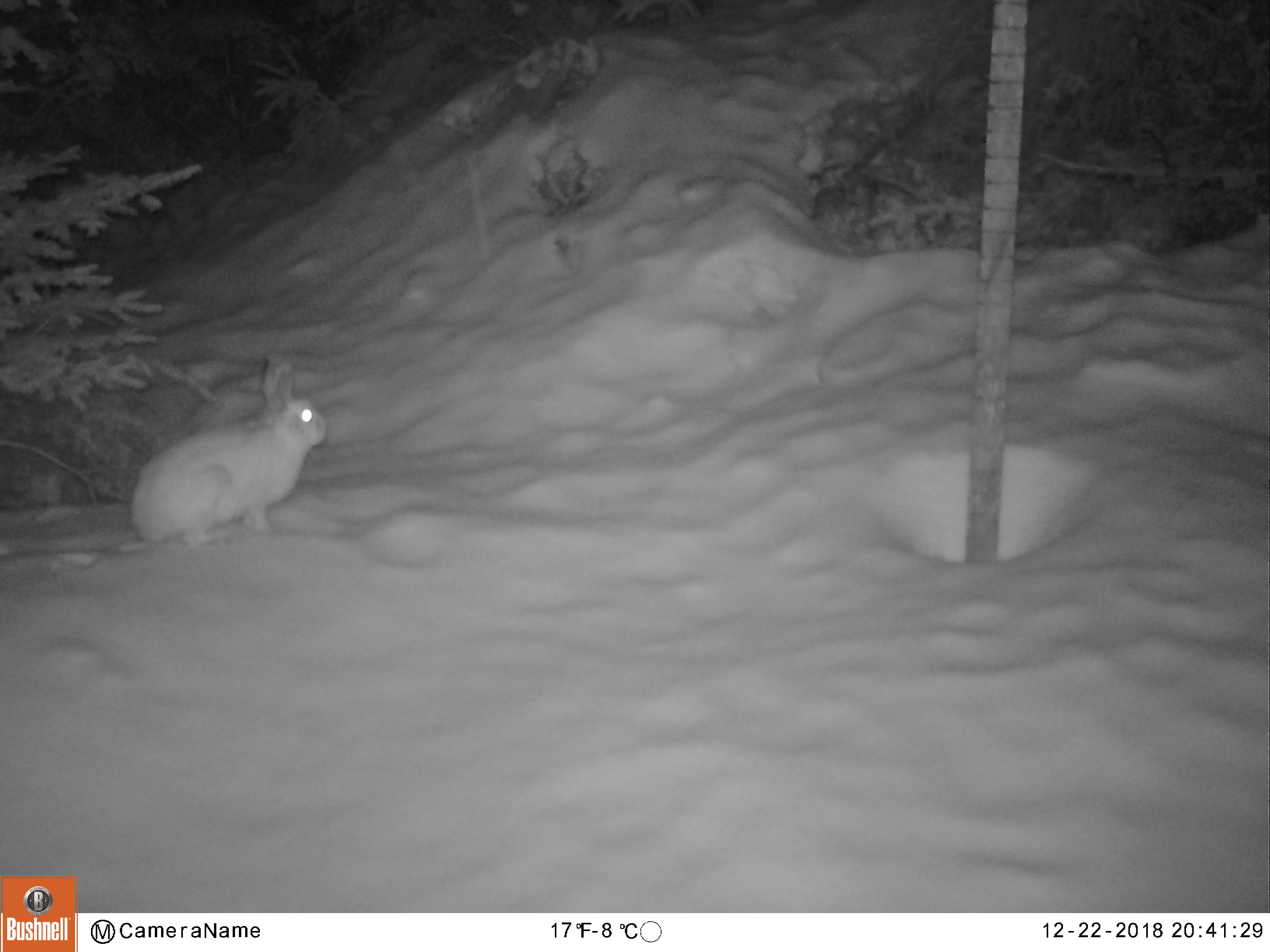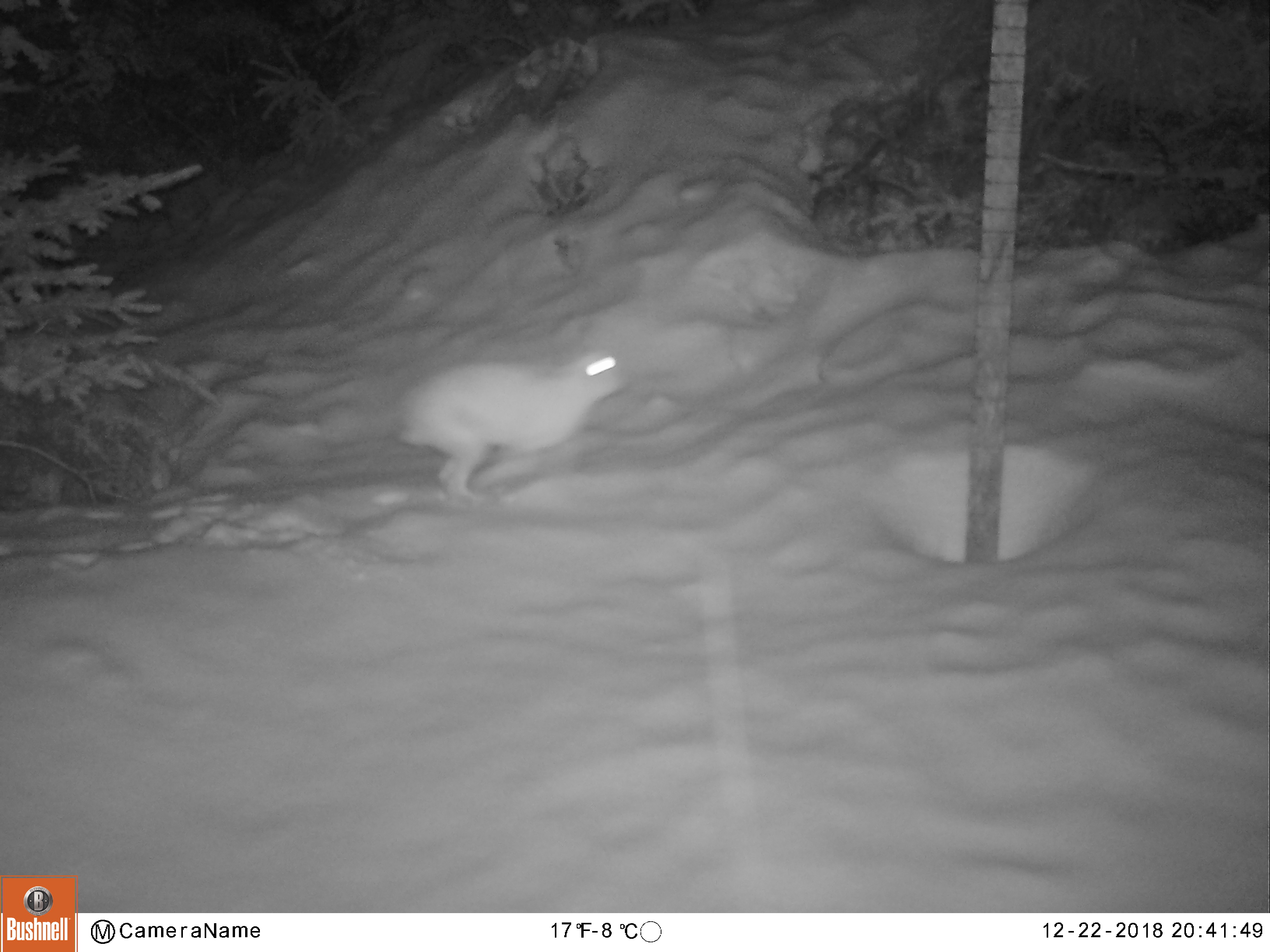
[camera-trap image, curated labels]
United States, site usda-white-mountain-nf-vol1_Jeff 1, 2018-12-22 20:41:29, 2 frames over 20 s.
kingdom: Animalia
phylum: Chordata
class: Mammalia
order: Lagomorpha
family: Leporidae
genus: Lepus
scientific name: Lepus americanus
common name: snowshoe hare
Snowshoe hare (Lepus americanus).